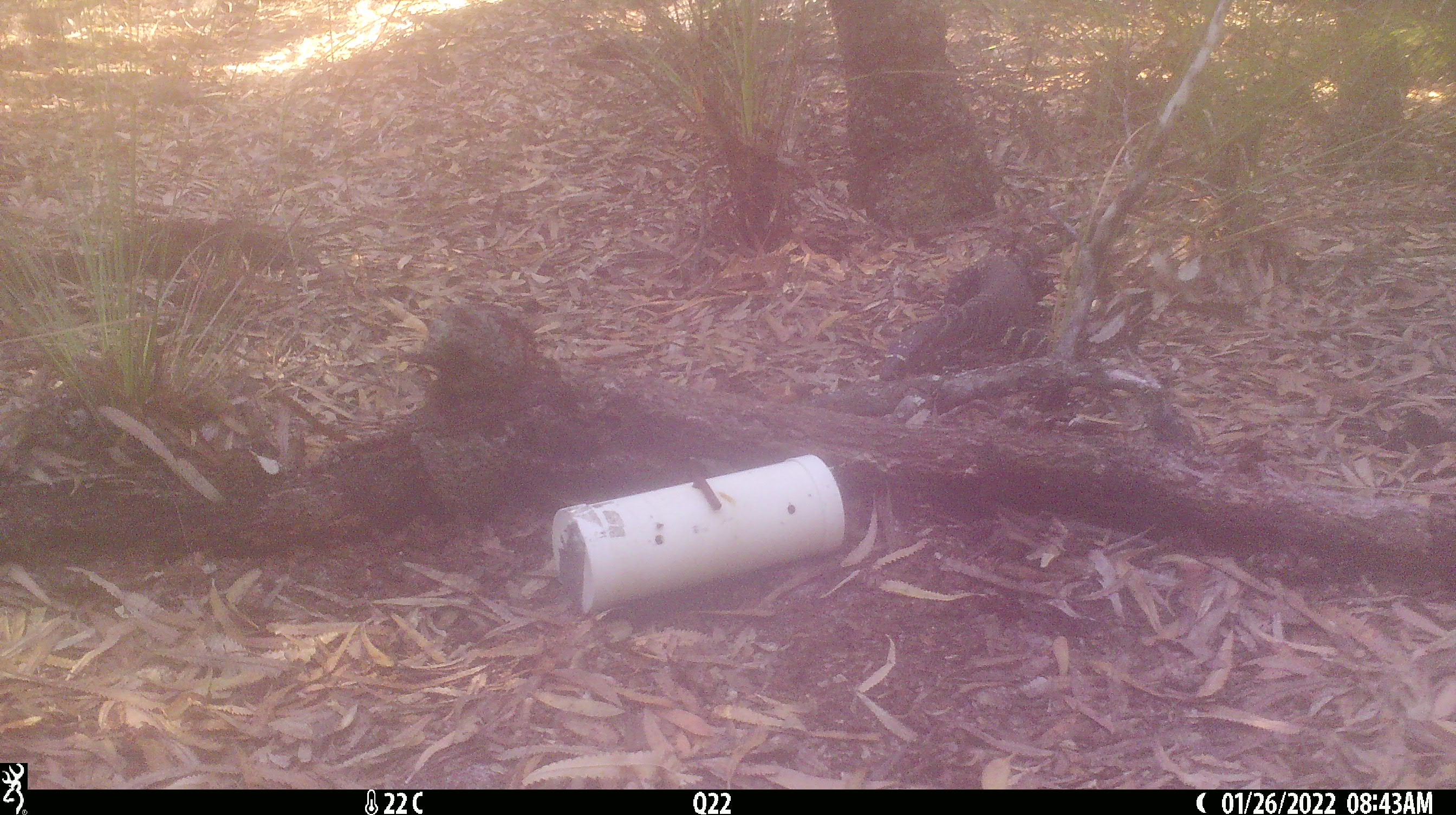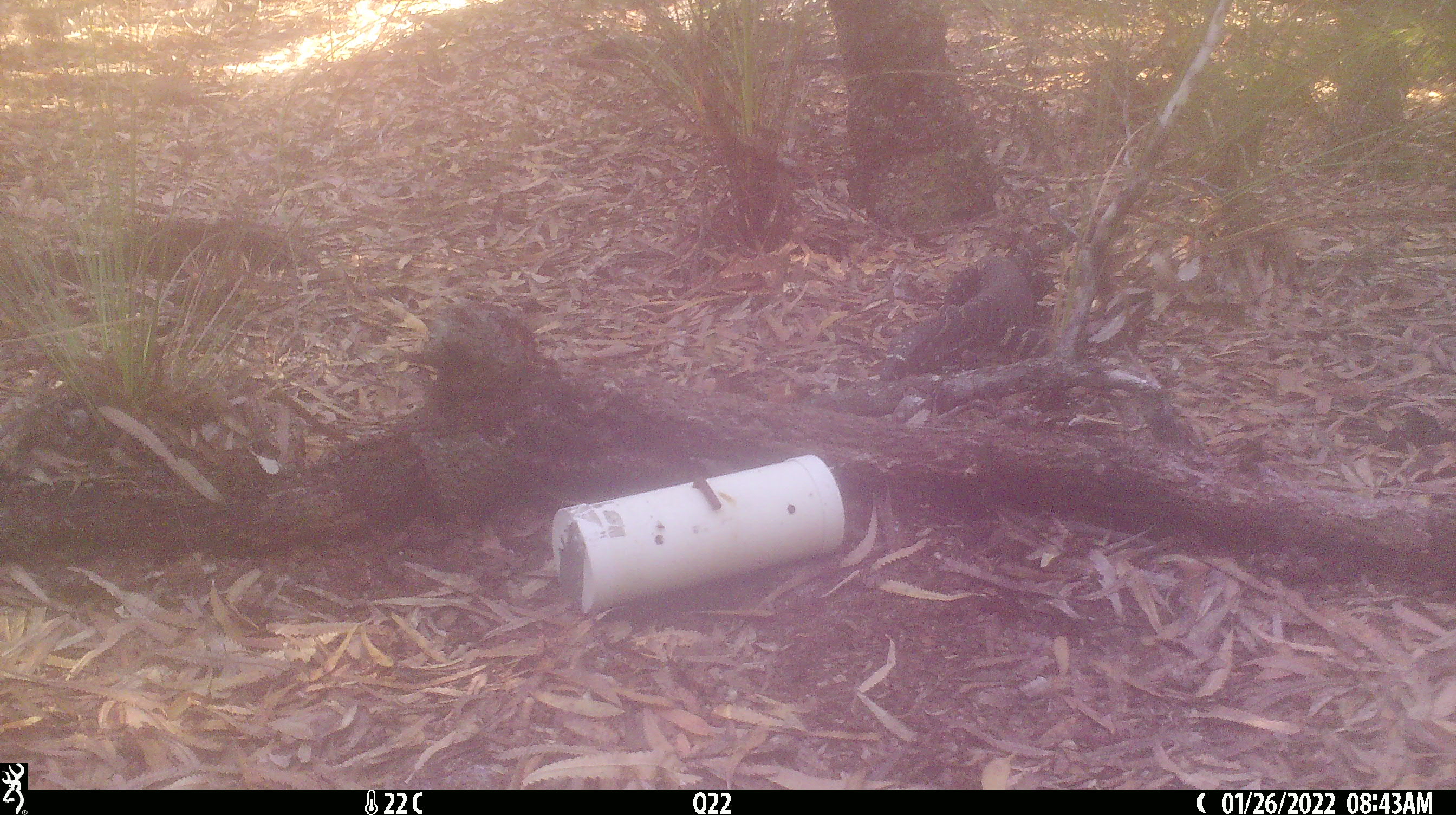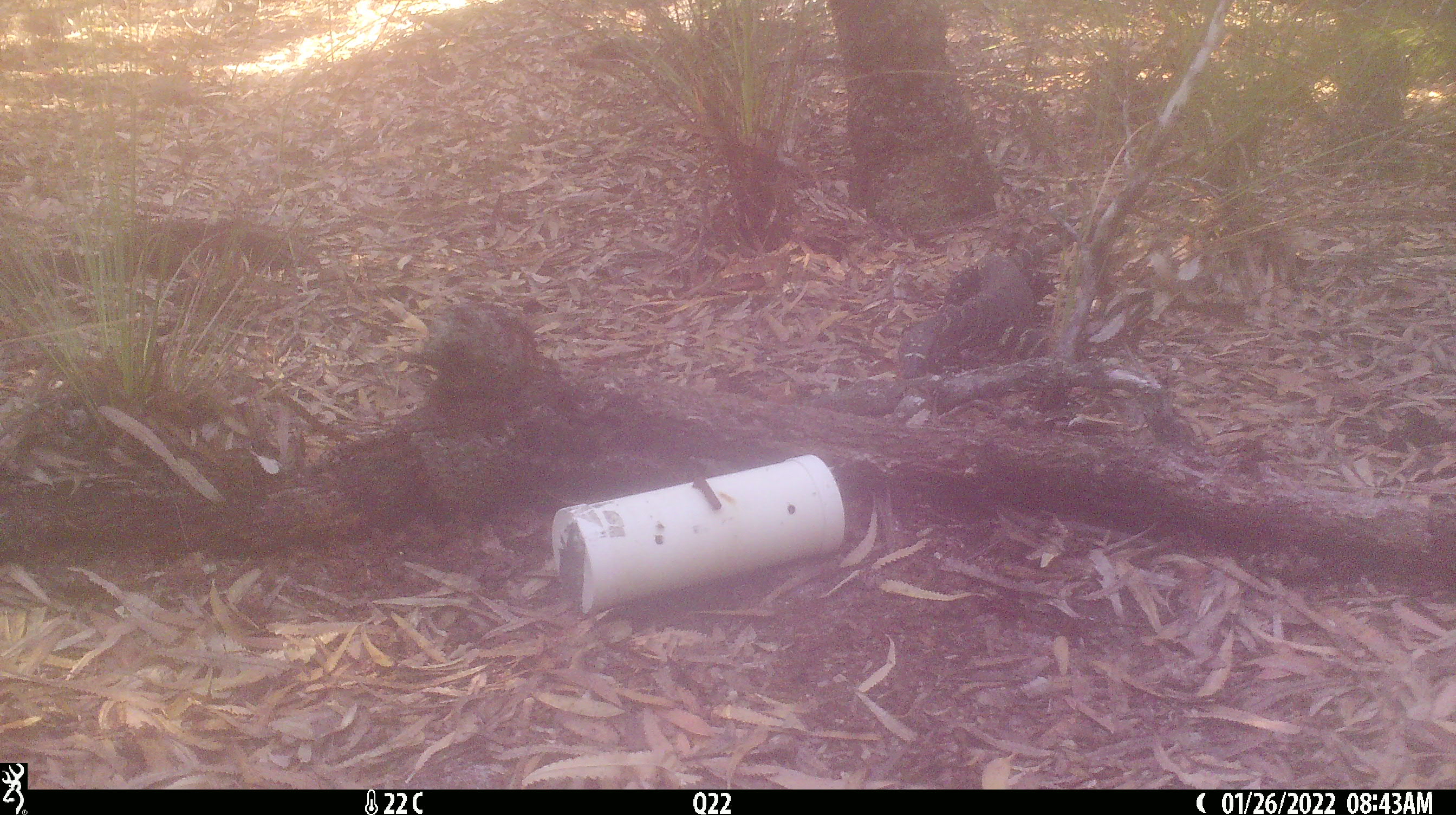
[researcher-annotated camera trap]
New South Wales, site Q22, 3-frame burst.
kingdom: Animalia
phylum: Chordata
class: Reptilia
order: Squamata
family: Varanidae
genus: Varanus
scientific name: Varanus varius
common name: lace monitor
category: goanna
Goanna (lace monitor) (Varanus varius).